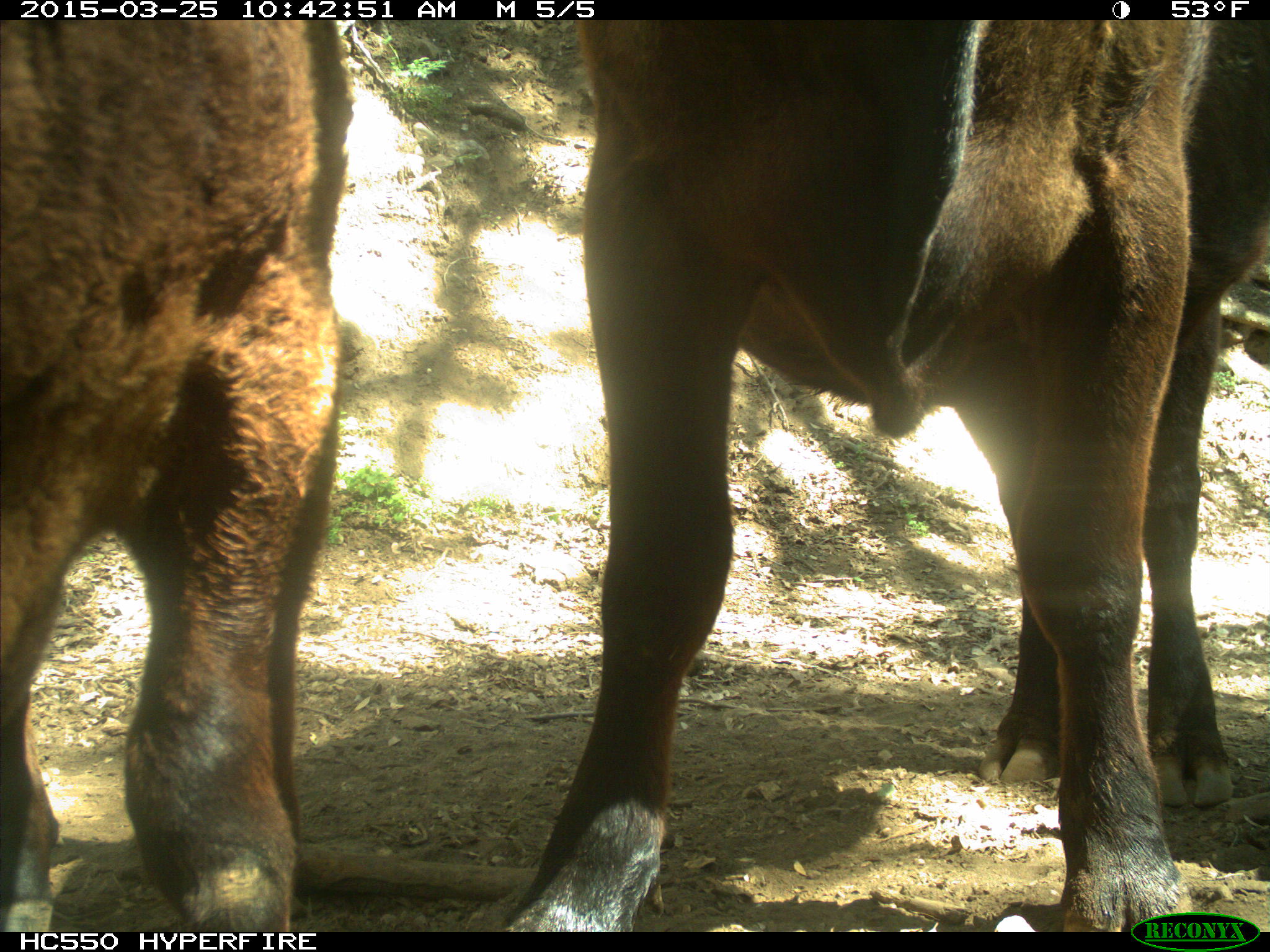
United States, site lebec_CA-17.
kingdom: Animalia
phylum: Chordata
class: Mammalia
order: Artiodactyla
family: Bovidae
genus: Bos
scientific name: Bos taurus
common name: domestic cow